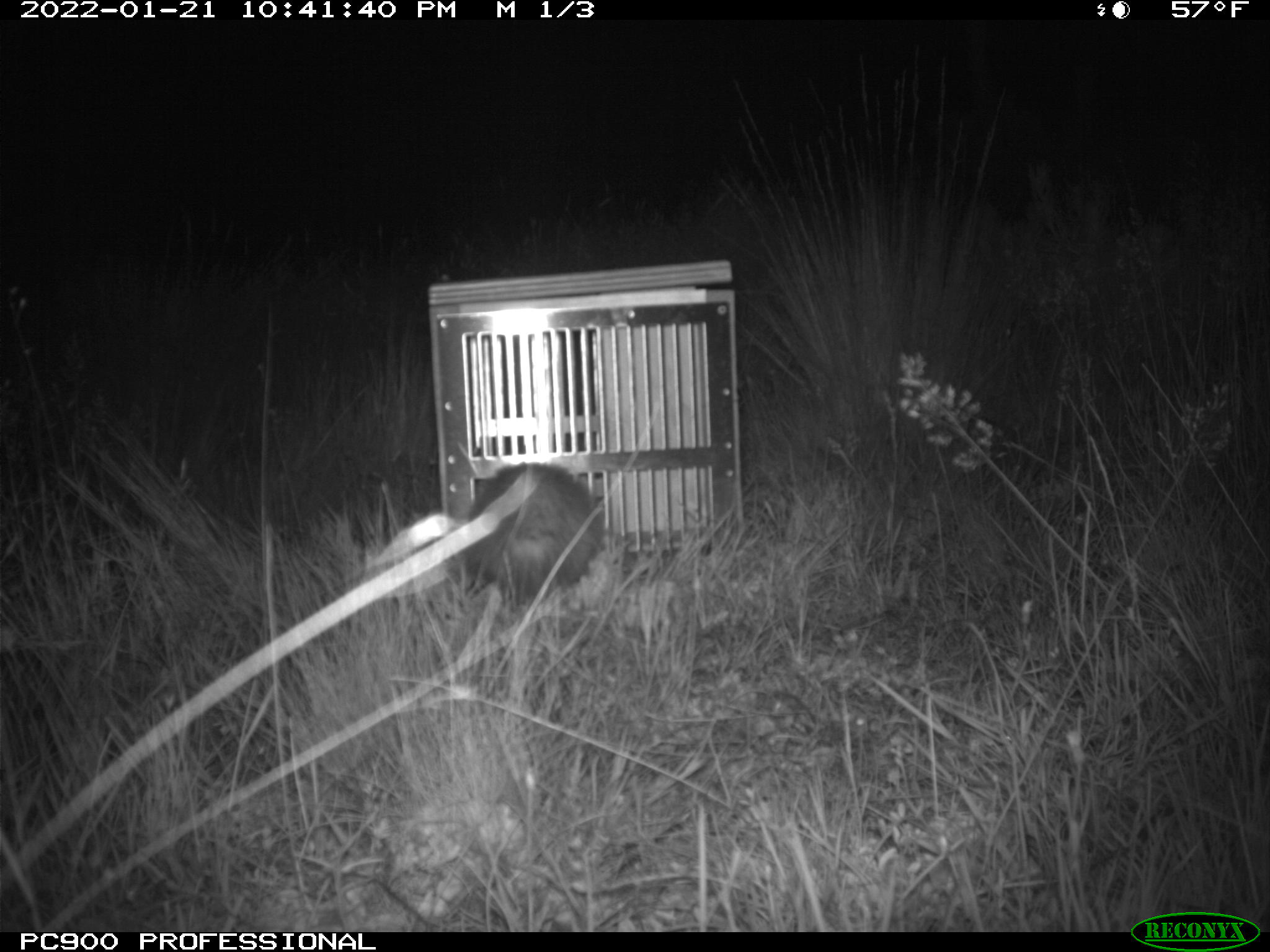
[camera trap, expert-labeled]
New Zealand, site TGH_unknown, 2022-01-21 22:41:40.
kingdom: Animalia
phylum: Chordata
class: Mammalia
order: Carnivora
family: Mustelidae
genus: Mustela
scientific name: Mustela furo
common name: ferret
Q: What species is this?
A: Ferret (Mustela furo).